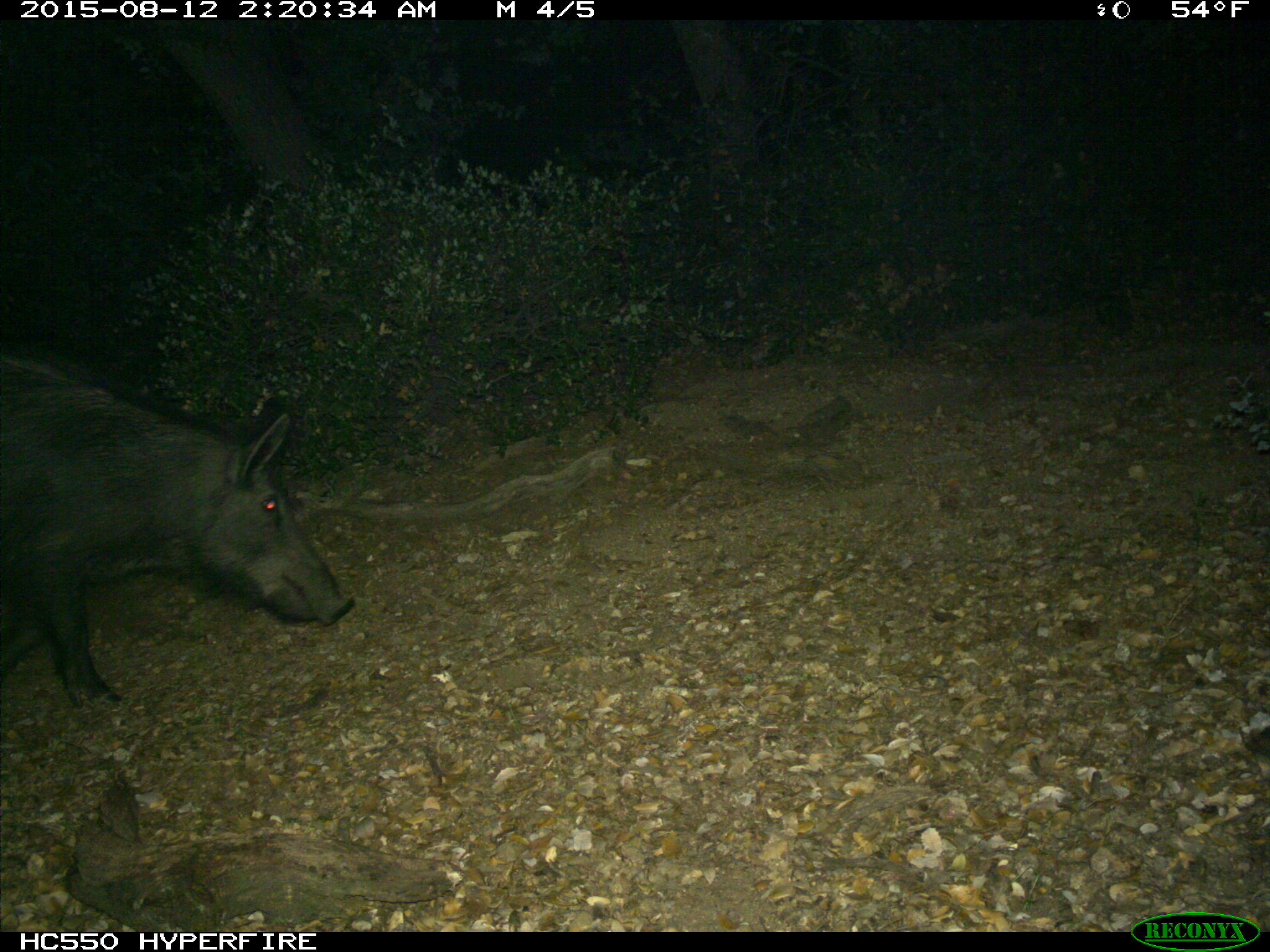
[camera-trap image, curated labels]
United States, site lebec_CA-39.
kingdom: Animalia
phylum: Chordata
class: Mammalia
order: Artiodactyla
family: Suidae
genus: Sus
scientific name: Sus scrofa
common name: wild boar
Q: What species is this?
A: Sus scrofa (wild boar).